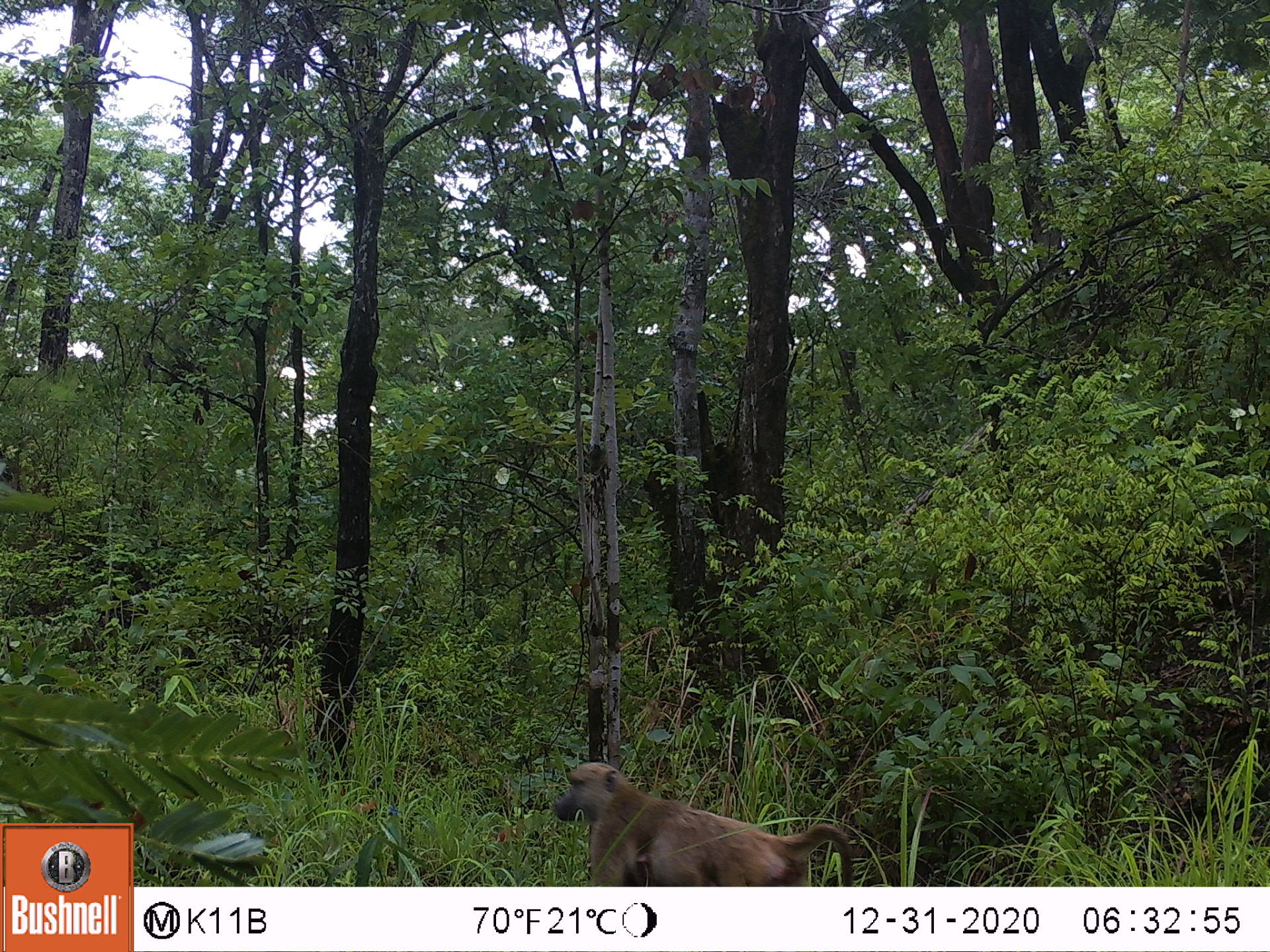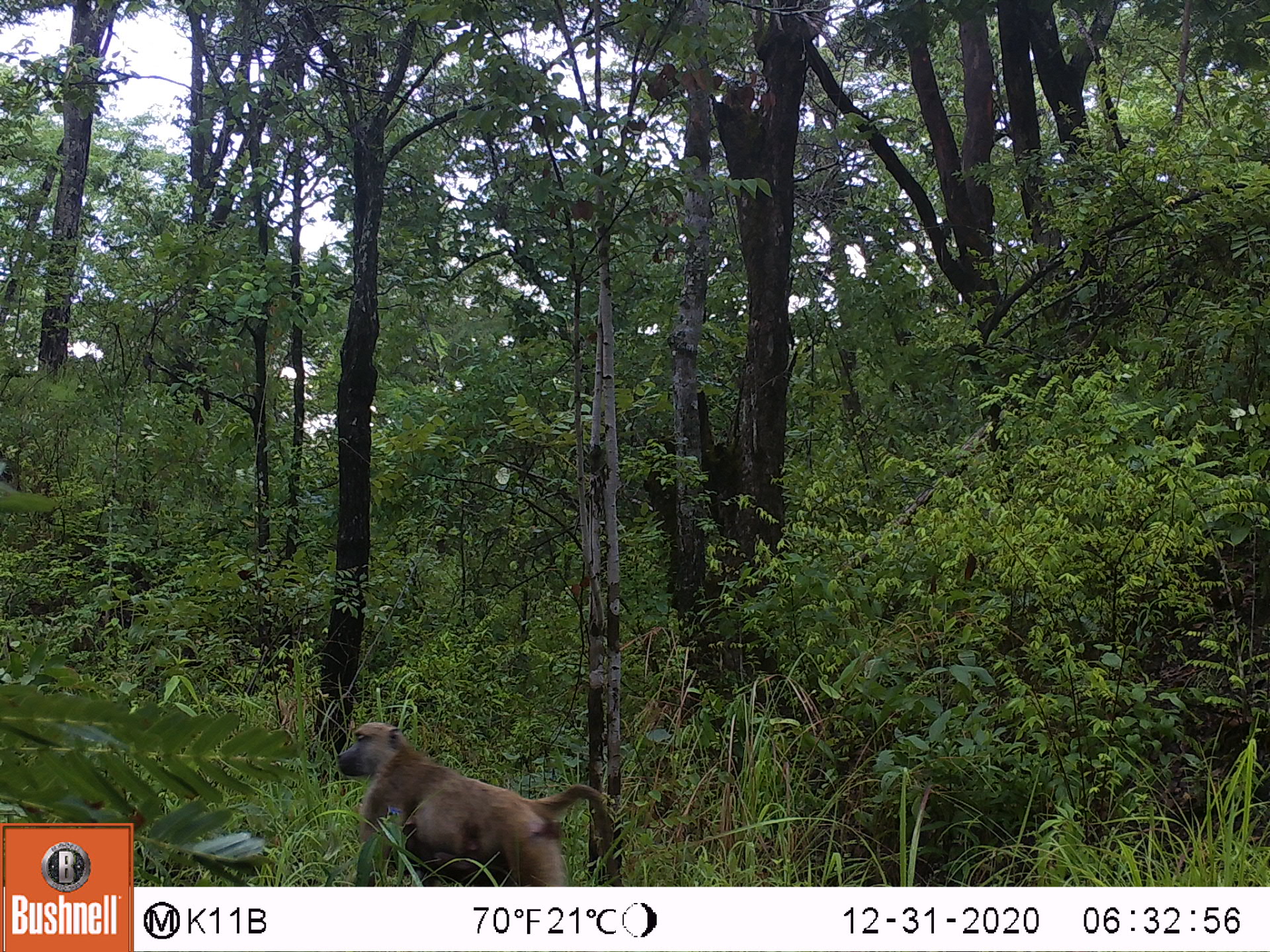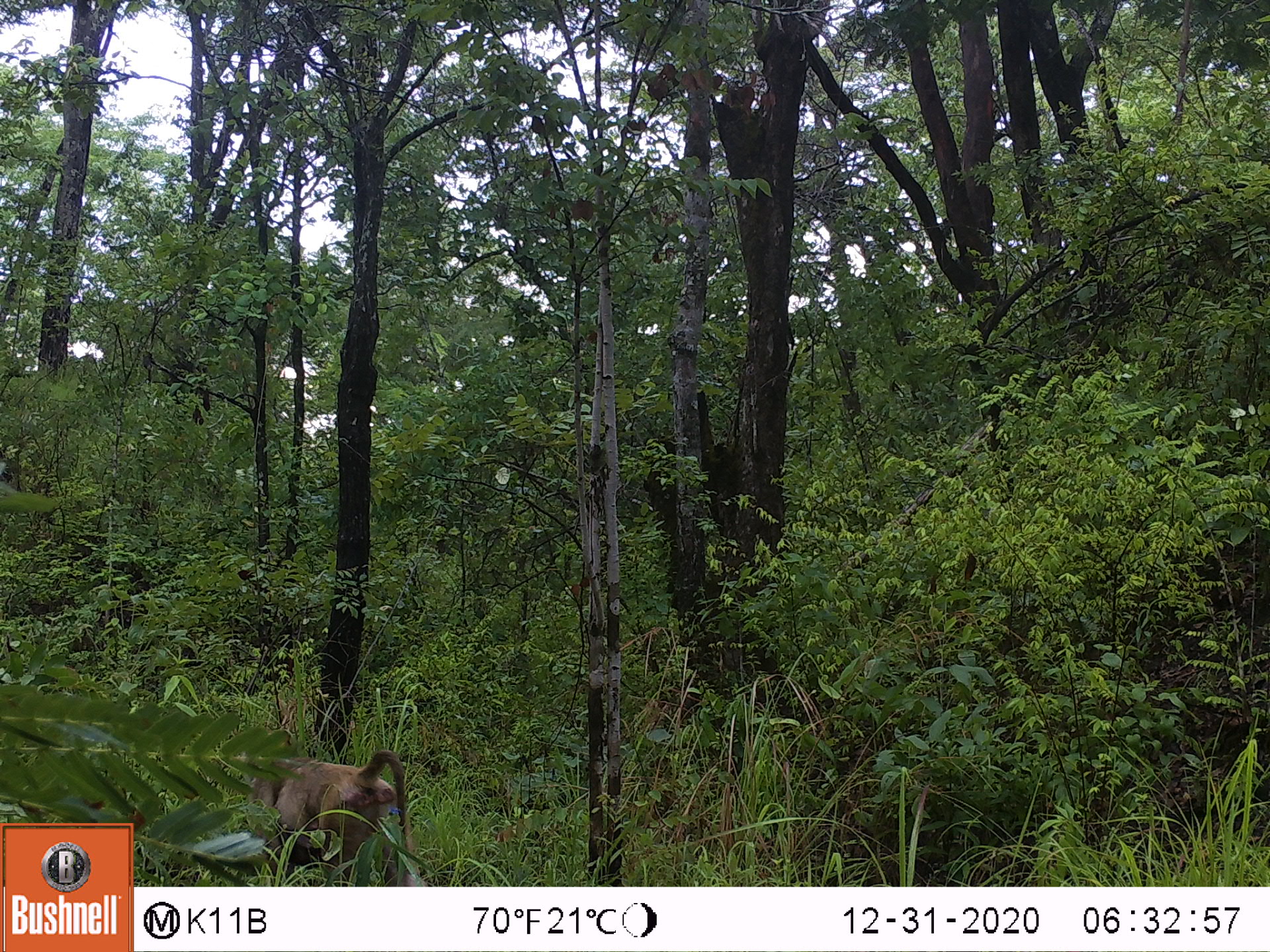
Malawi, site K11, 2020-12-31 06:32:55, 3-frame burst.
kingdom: Animalia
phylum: Chordata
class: Mammalia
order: Primates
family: Cercopithecidae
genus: Papio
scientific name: Papio cynocephalus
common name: yellow baboon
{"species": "yellow baboon (Papio cynocephalus)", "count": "2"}